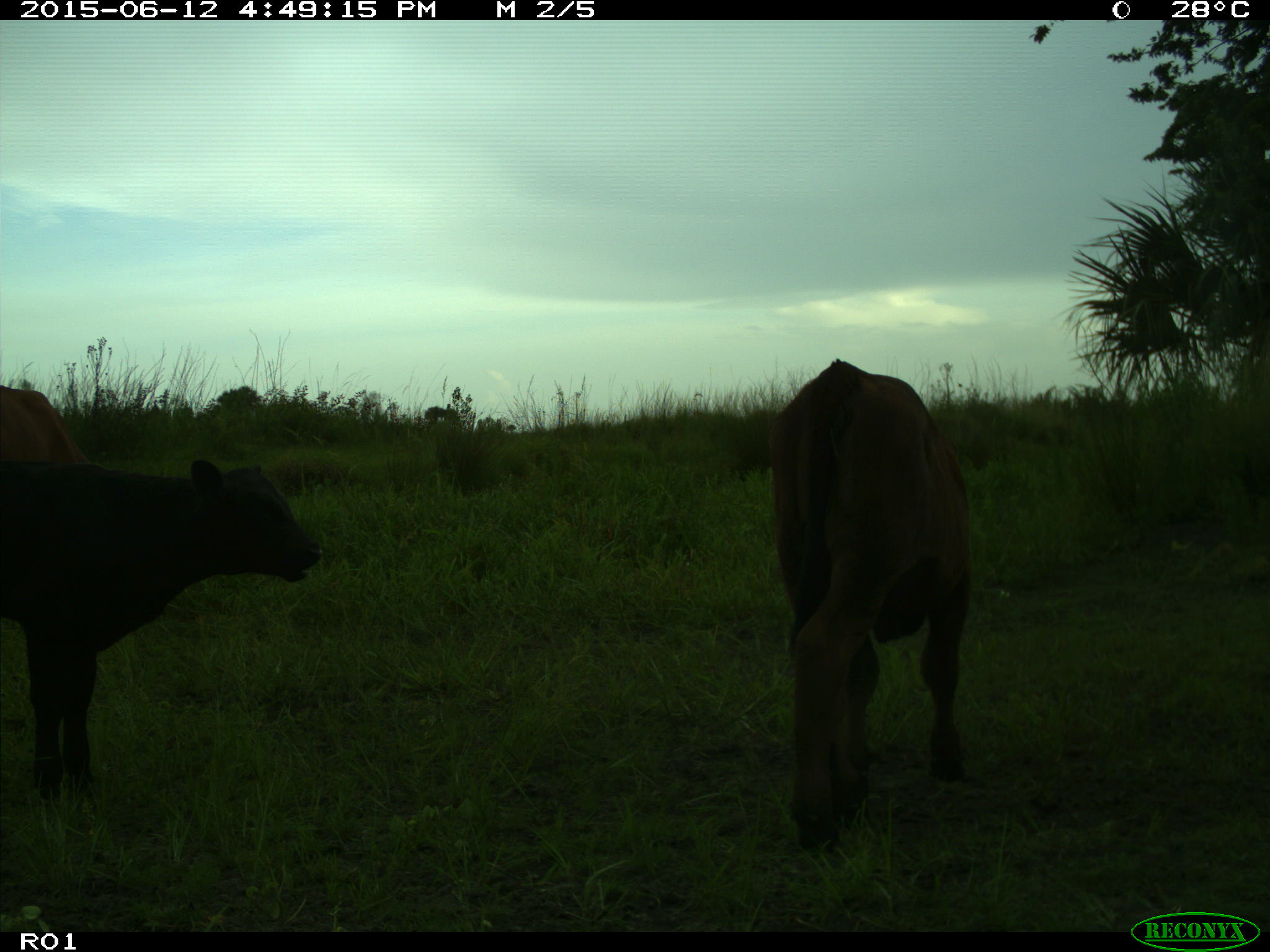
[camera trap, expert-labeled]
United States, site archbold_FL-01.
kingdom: Animalia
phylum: Chordata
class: Mammalia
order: Artiodactyla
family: Bovidae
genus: Bos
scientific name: Bos taurus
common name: domestic cow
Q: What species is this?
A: Bos taurus (domestic cow).